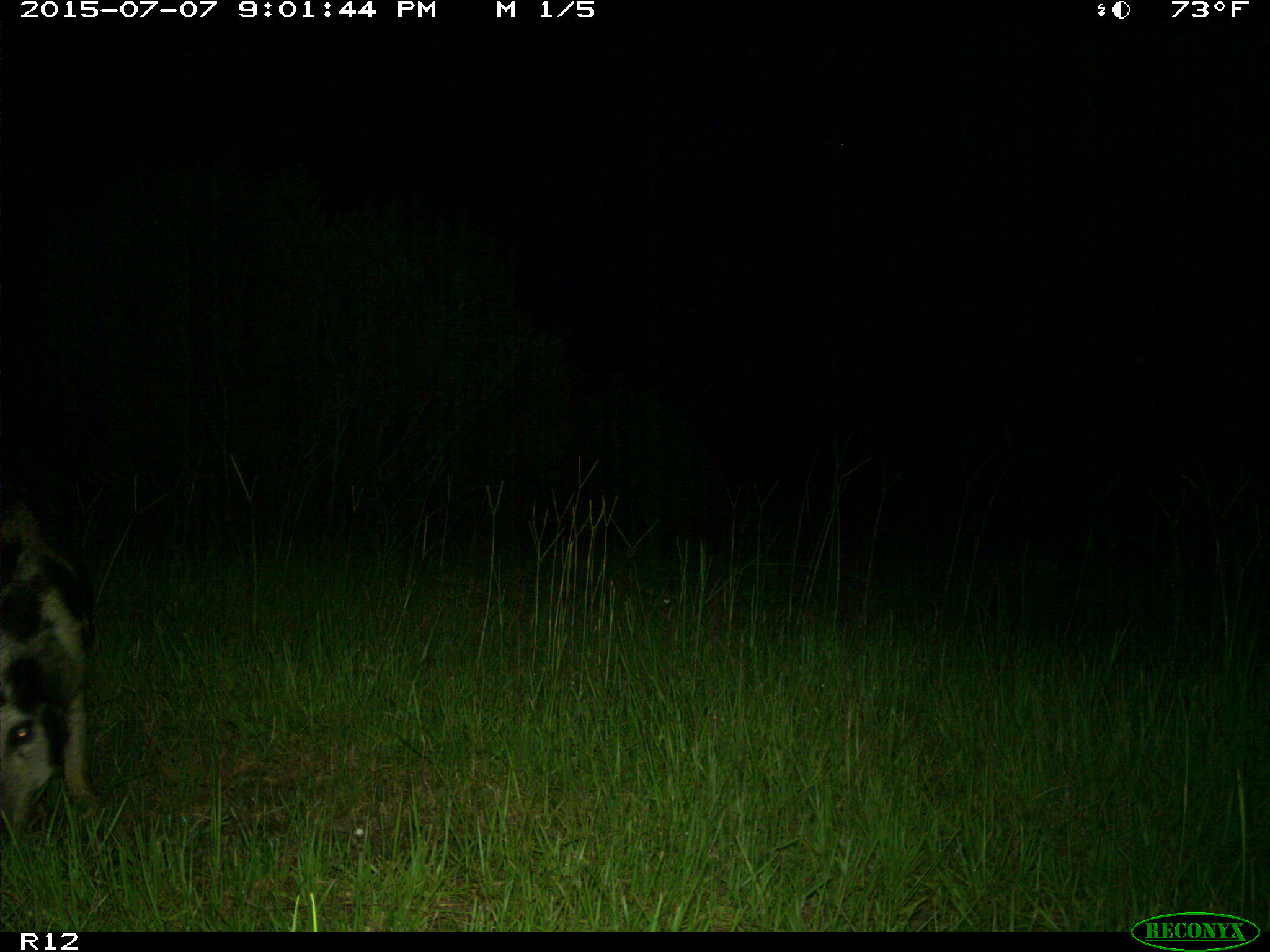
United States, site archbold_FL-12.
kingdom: Animalia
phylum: Chordata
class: Mammalia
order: Artiodactyla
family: Suidae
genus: Sus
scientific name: Sus scrofa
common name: wild boar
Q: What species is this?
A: Sus scrofa (wild boar).